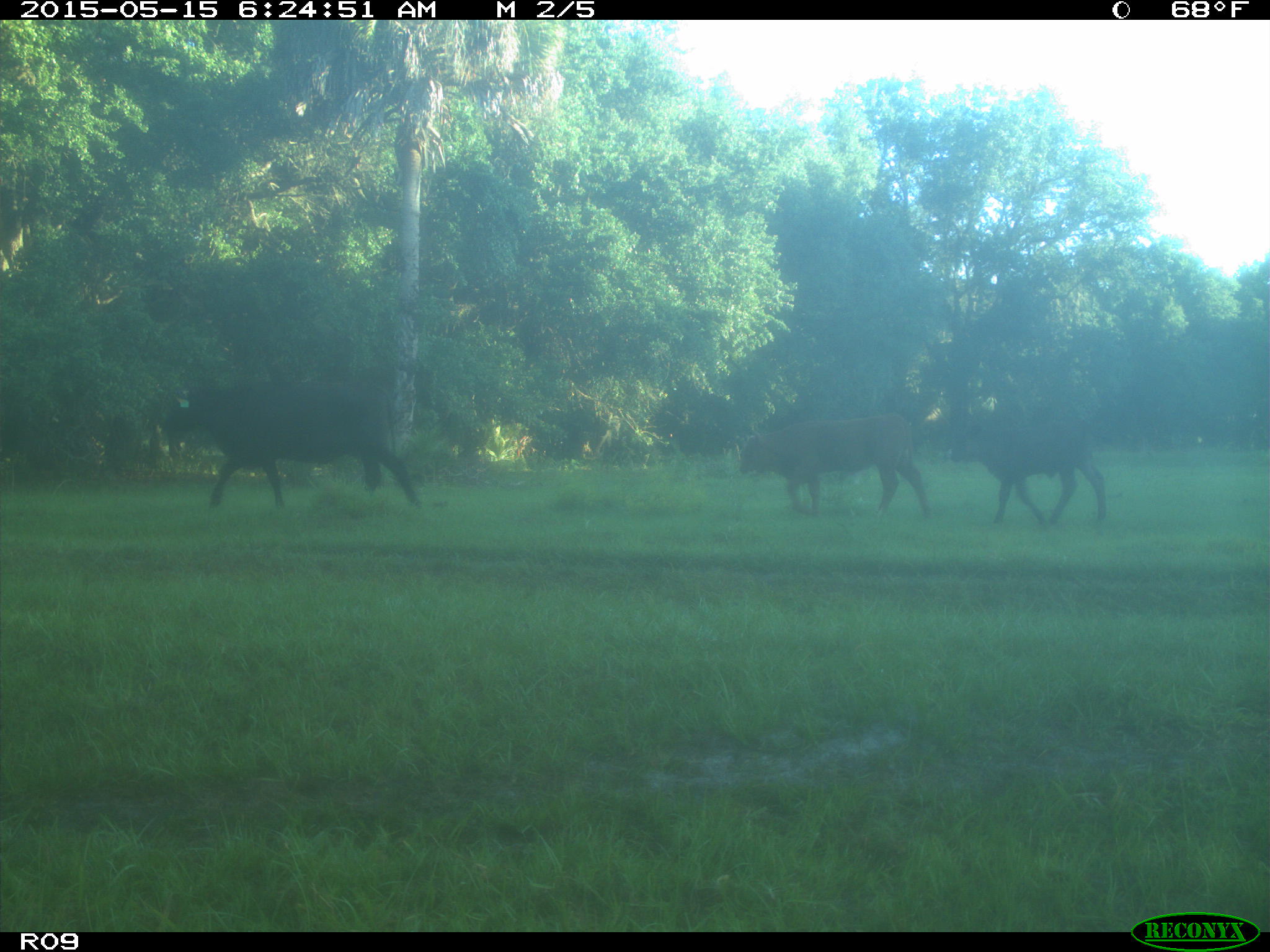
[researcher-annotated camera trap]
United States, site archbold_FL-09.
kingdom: Animalia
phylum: Chordata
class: Mammalia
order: Artiodactyla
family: Bovidae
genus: Bos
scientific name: Bos taurus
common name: domestic cow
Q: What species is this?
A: Bos taurus (domestic cow).